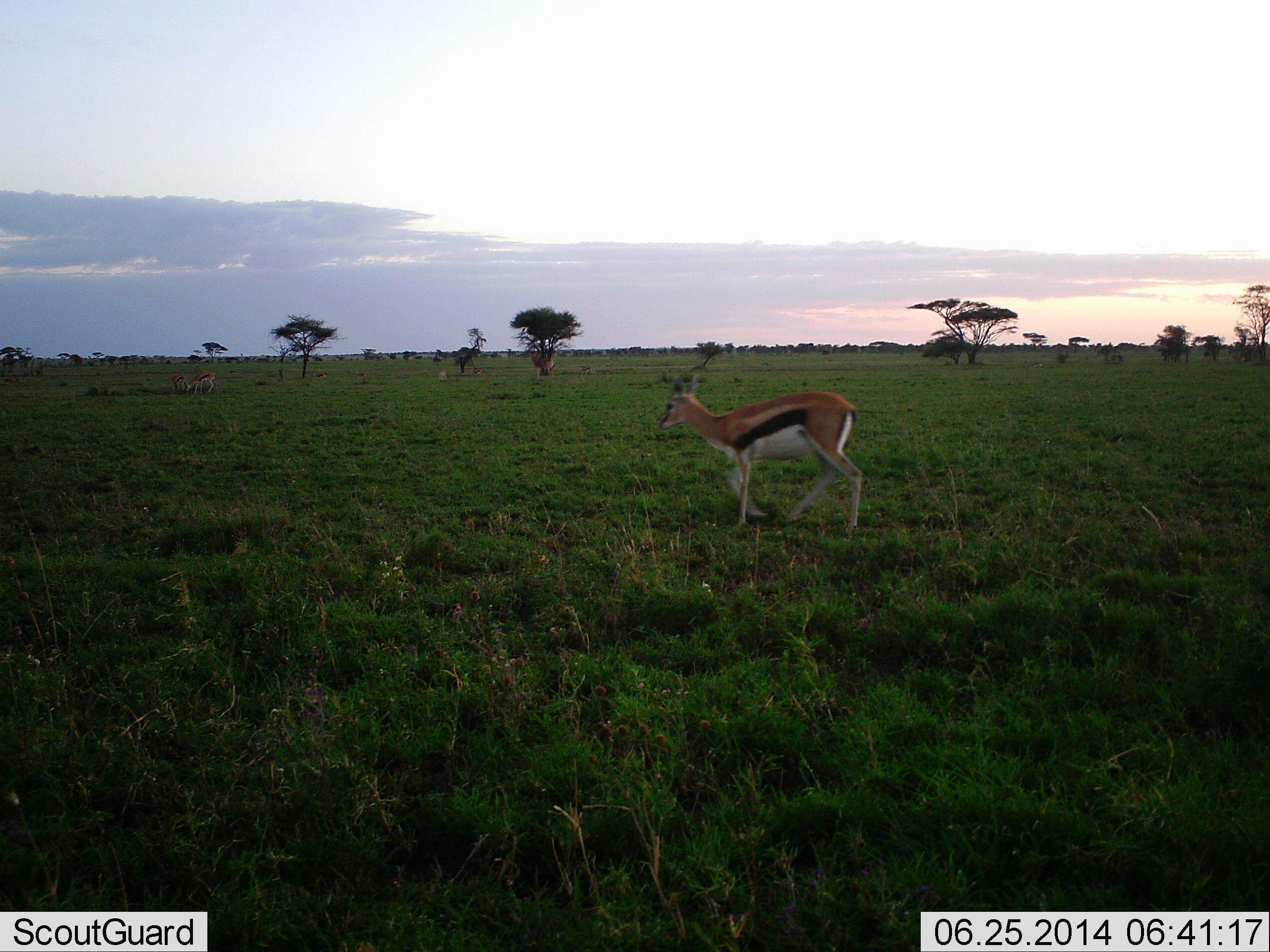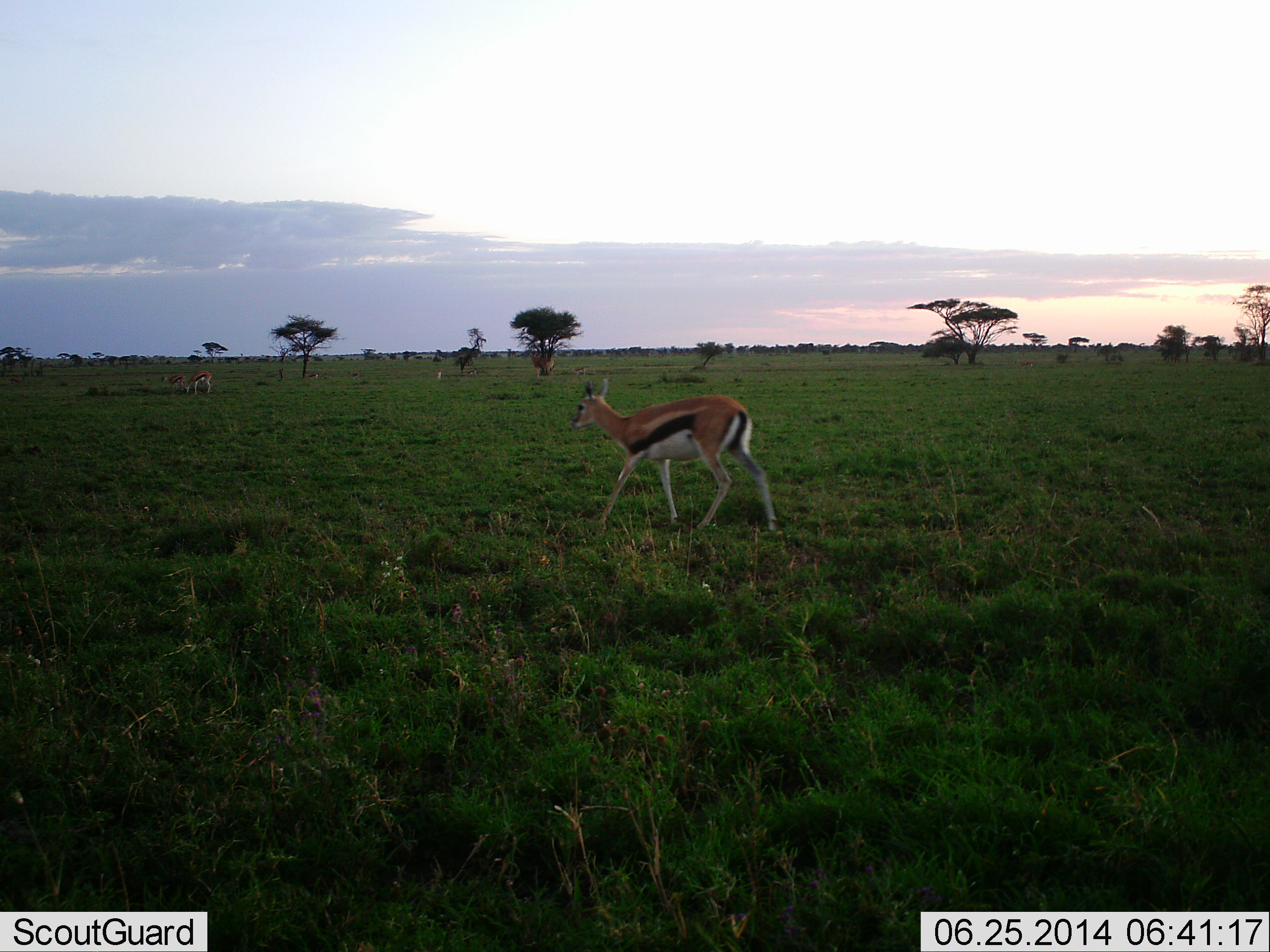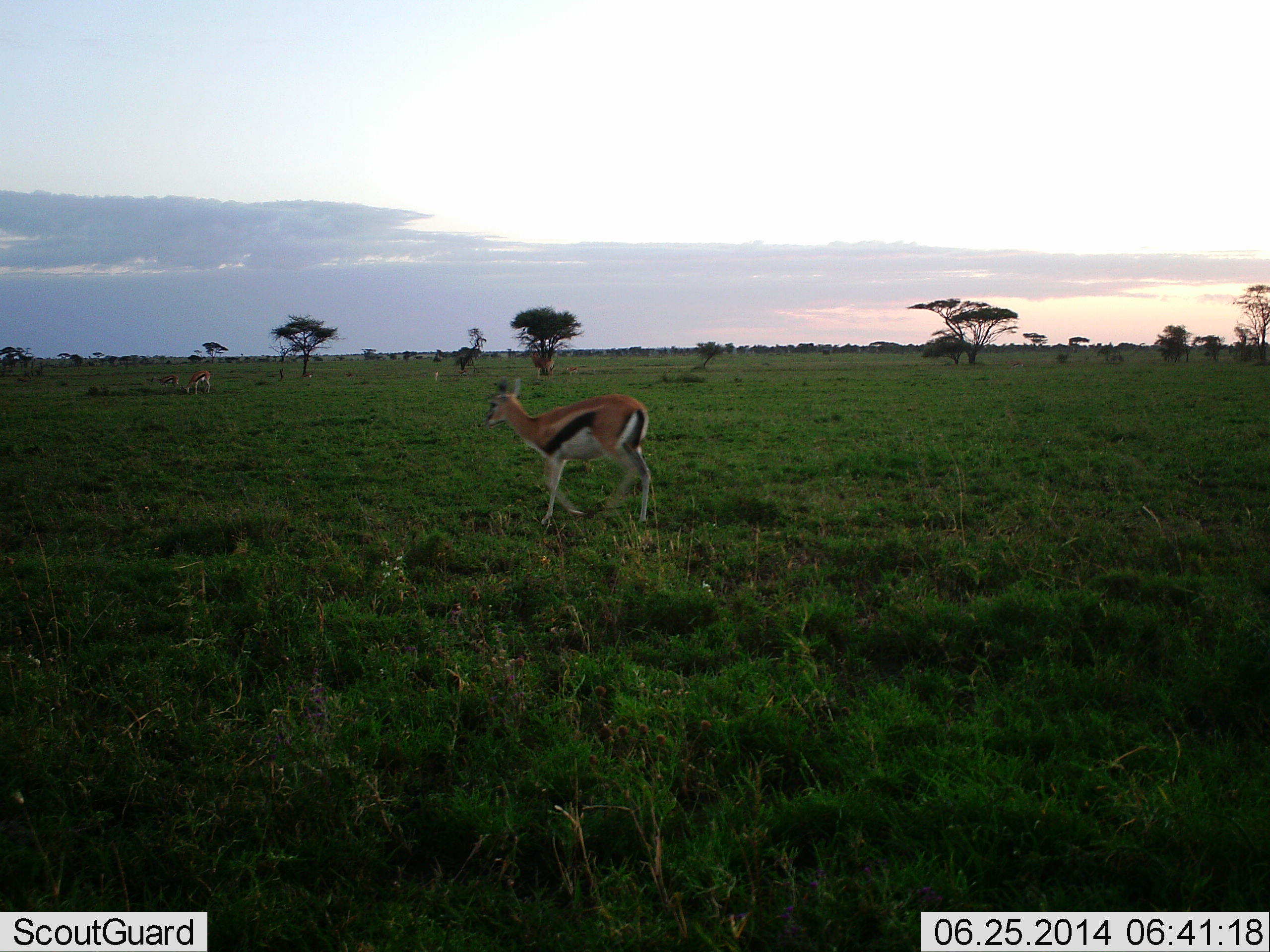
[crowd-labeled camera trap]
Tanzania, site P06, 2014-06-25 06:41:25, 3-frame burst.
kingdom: Animalia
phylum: Chordata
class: Mammalia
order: Artiodactyla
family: Bovidae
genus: Eudorcas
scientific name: Eudorcas thomsonii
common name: thomson's gazelle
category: gazellethomsons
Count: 4.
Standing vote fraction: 60%.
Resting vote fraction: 0%.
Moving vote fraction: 90%.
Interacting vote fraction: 0%.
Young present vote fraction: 0%.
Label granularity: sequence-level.